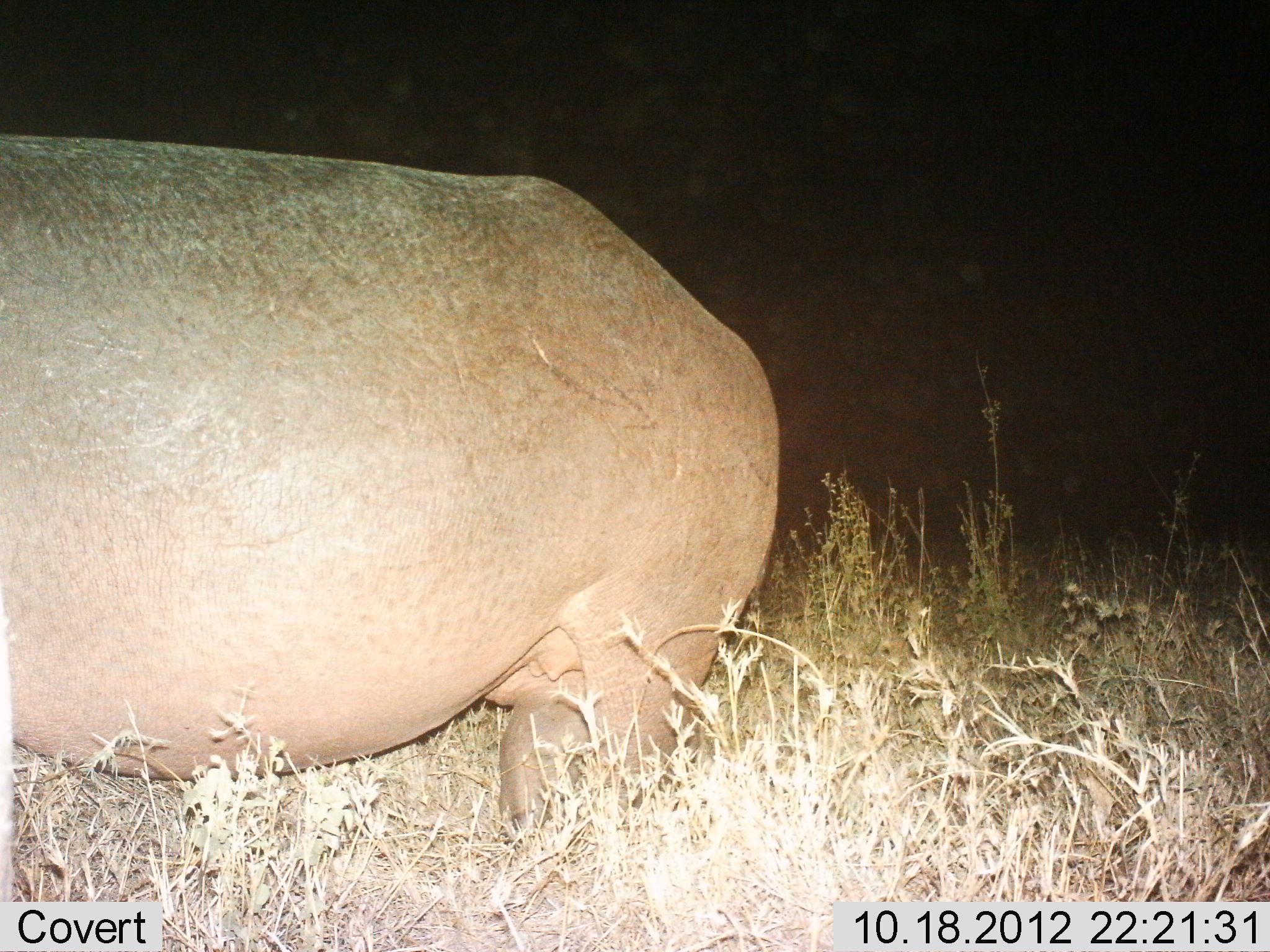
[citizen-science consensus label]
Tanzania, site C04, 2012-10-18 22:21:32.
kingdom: Animalia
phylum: Chordata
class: Mammalia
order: Artiodactyla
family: Hippopotamidae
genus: Hippopotamus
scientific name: Hippopotamus amphibius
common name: hippopotamus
Hippopotamus (Hippopotamus amphibius), count 1. Behavior (volunteer vote fractions): standing 80%, resting 0%, moving 20%, interacting 0%. Young present (vote fraction): 0%. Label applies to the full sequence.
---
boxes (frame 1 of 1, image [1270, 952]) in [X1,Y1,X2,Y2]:
animal: [0,132,781,849]